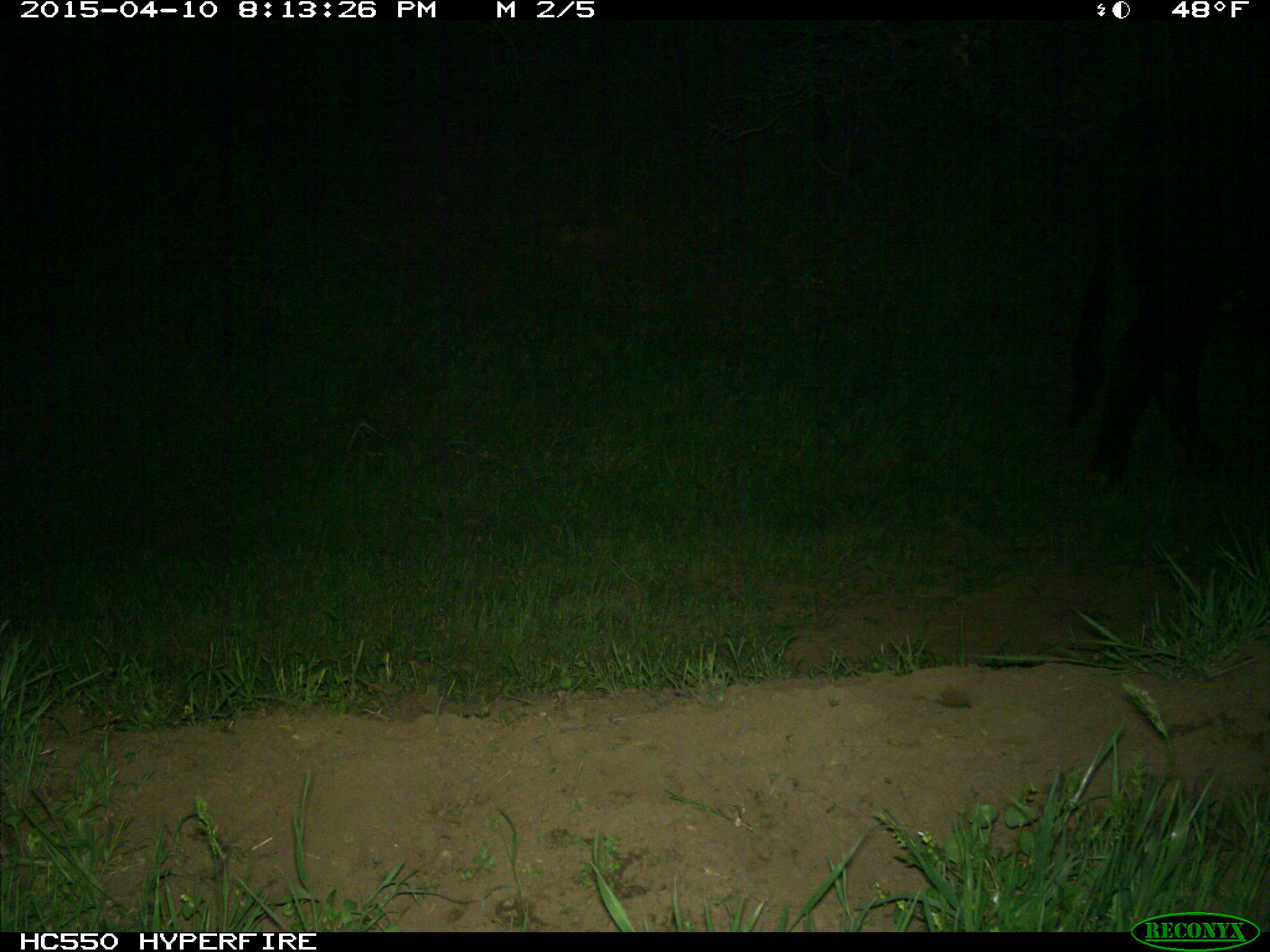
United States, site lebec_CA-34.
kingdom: Animalia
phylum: Chordata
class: Mammalia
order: Artiodactyla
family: Bovidae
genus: Bos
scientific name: Bos taurus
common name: domestic cow